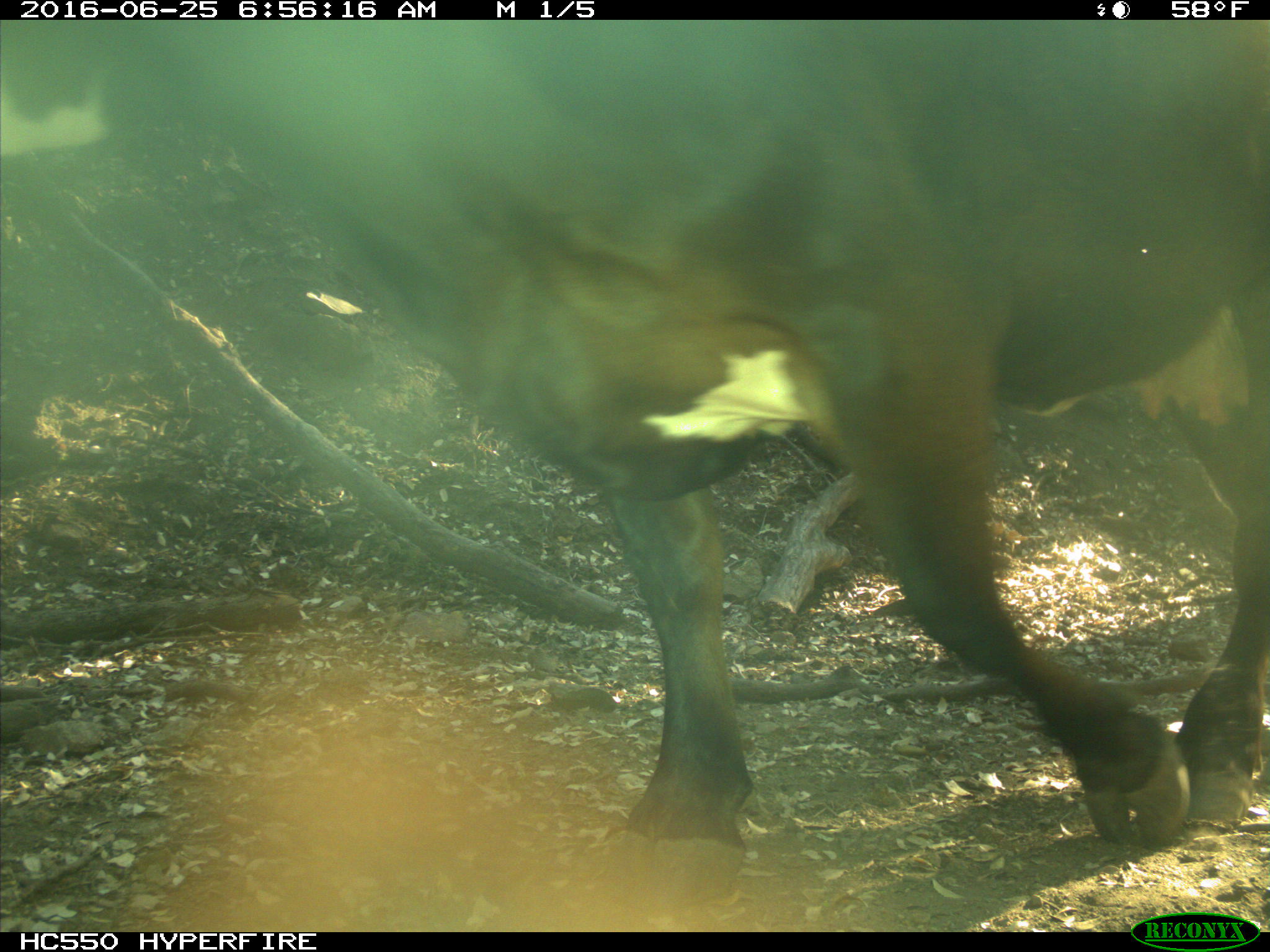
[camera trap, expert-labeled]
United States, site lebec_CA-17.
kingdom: Animalia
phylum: Chordata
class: Mammalia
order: Artiodactyla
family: Bovidae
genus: Bos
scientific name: Bos taurus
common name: domestic cow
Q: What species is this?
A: Bos taurus (domestic cow).